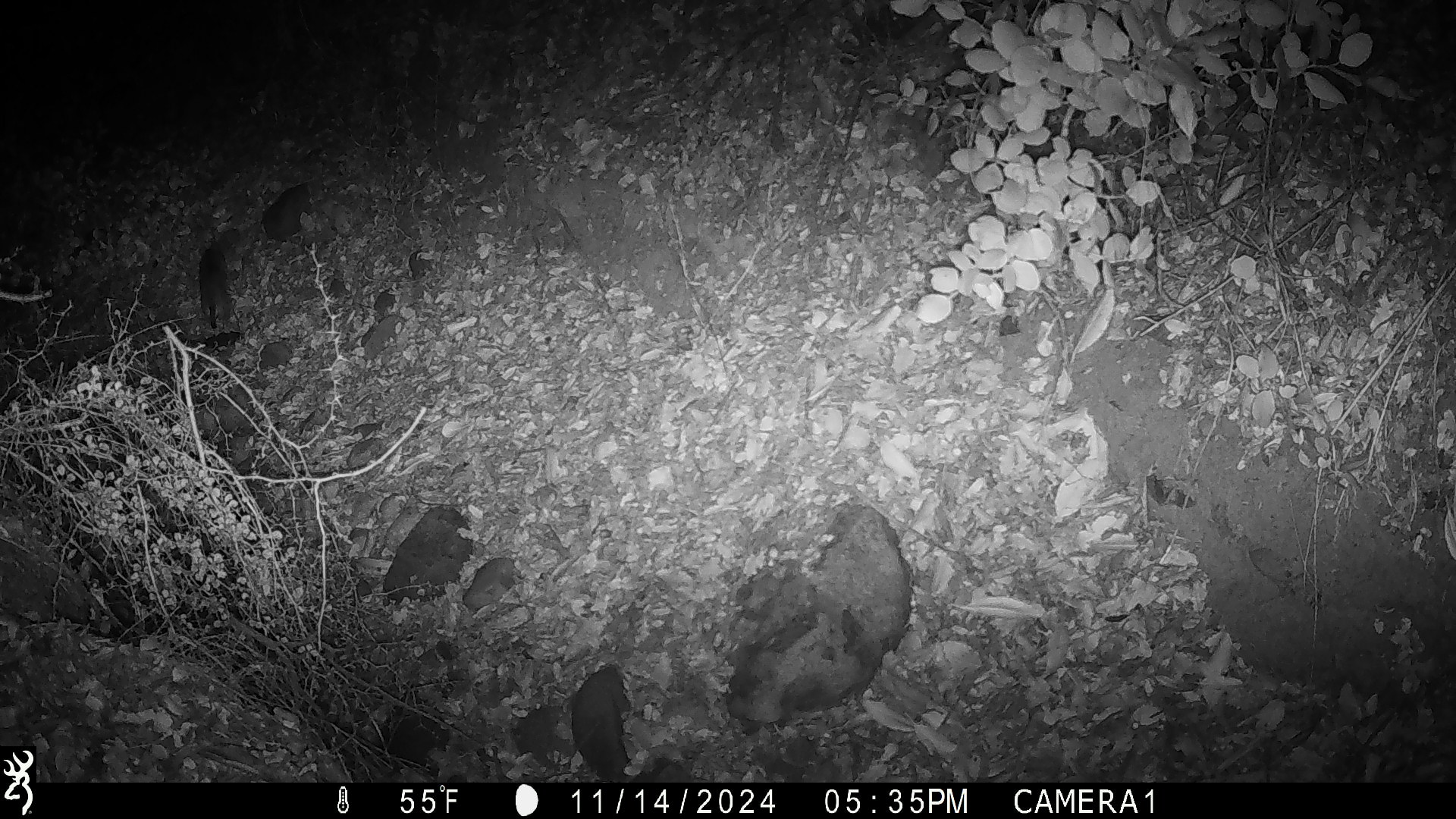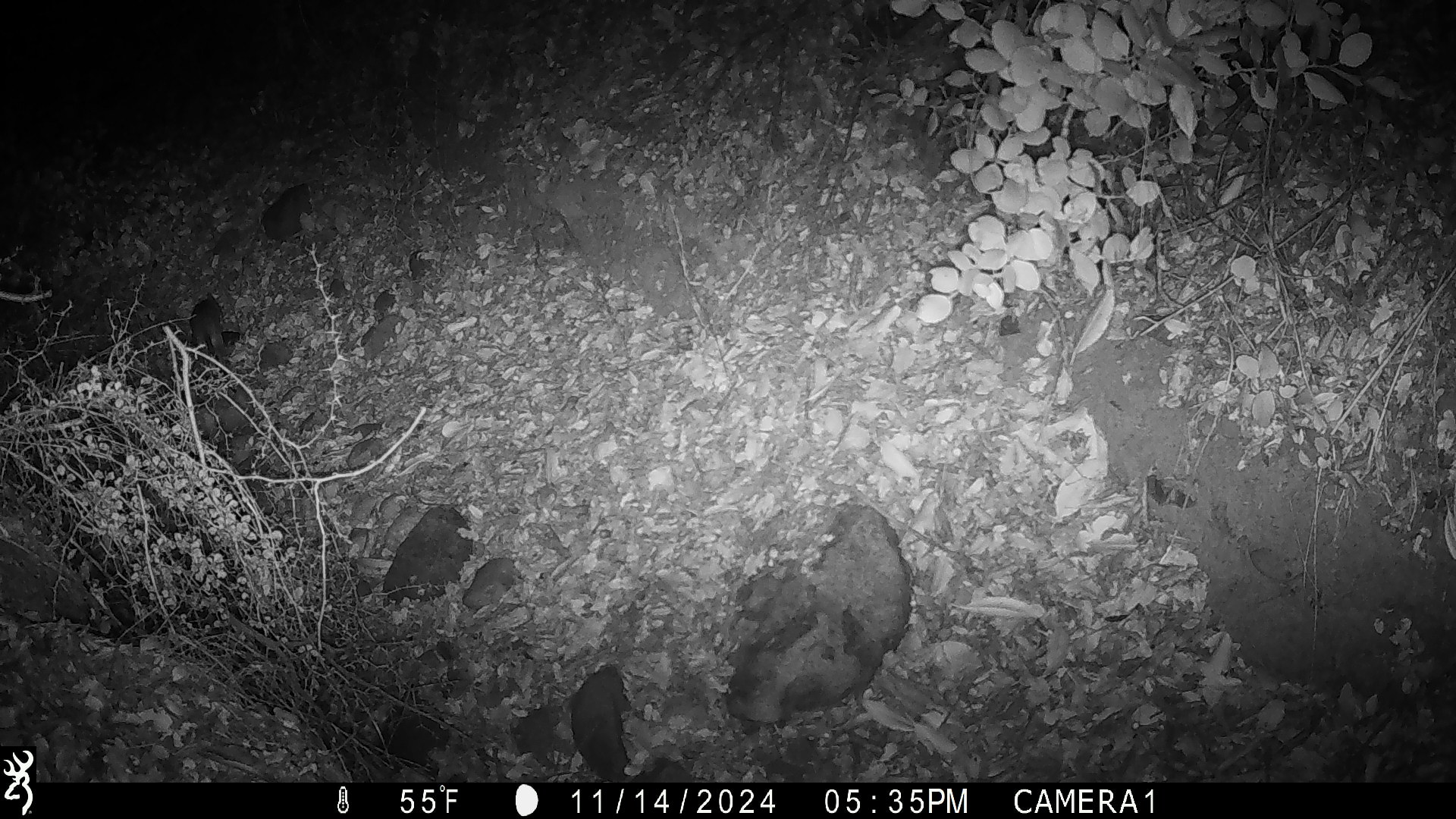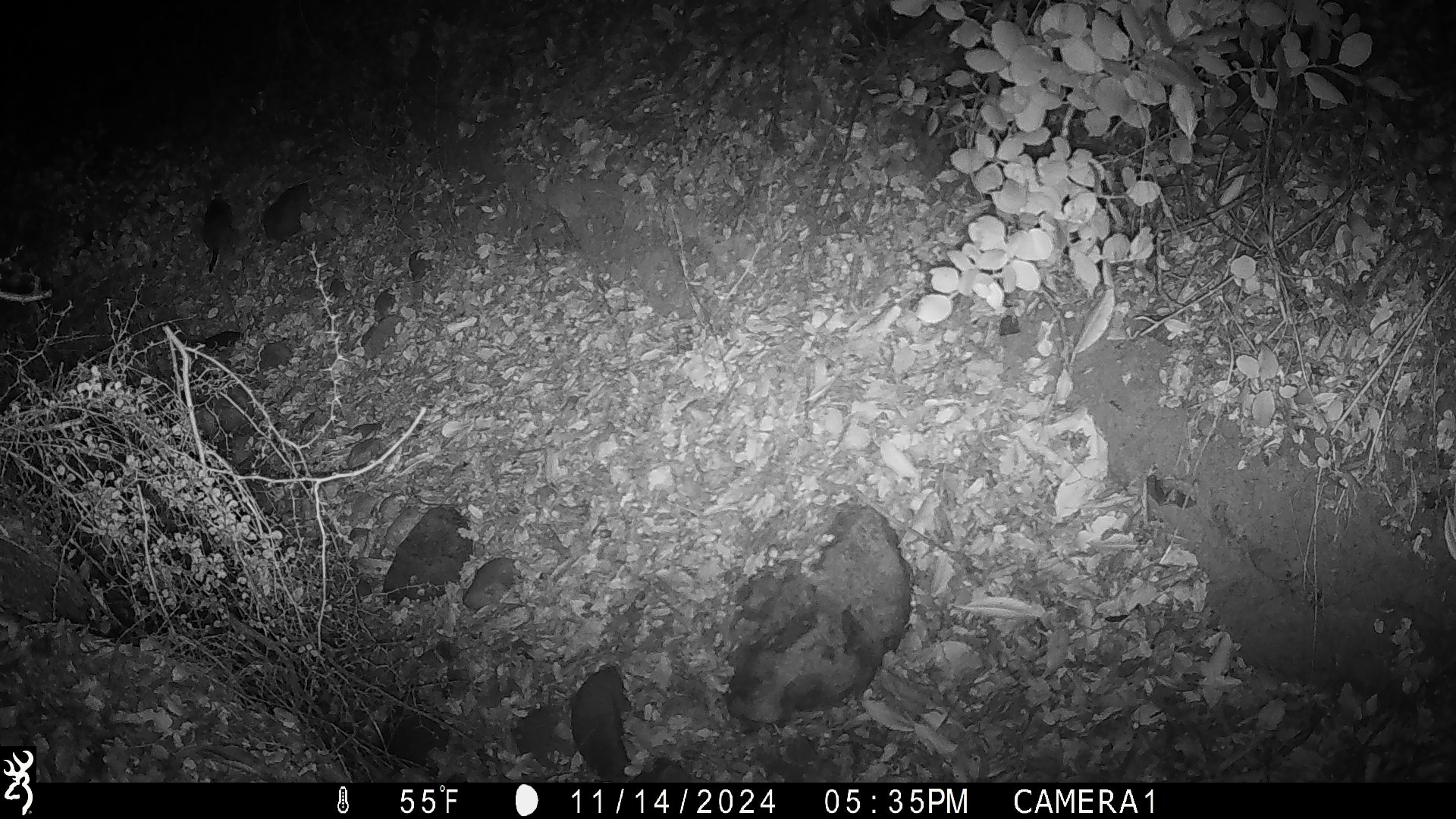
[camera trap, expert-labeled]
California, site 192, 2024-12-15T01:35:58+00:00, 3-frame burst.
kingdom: Animalia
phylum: Chordata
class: Mammalia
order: Rodentia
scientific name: Rodentia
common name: mouse or rat